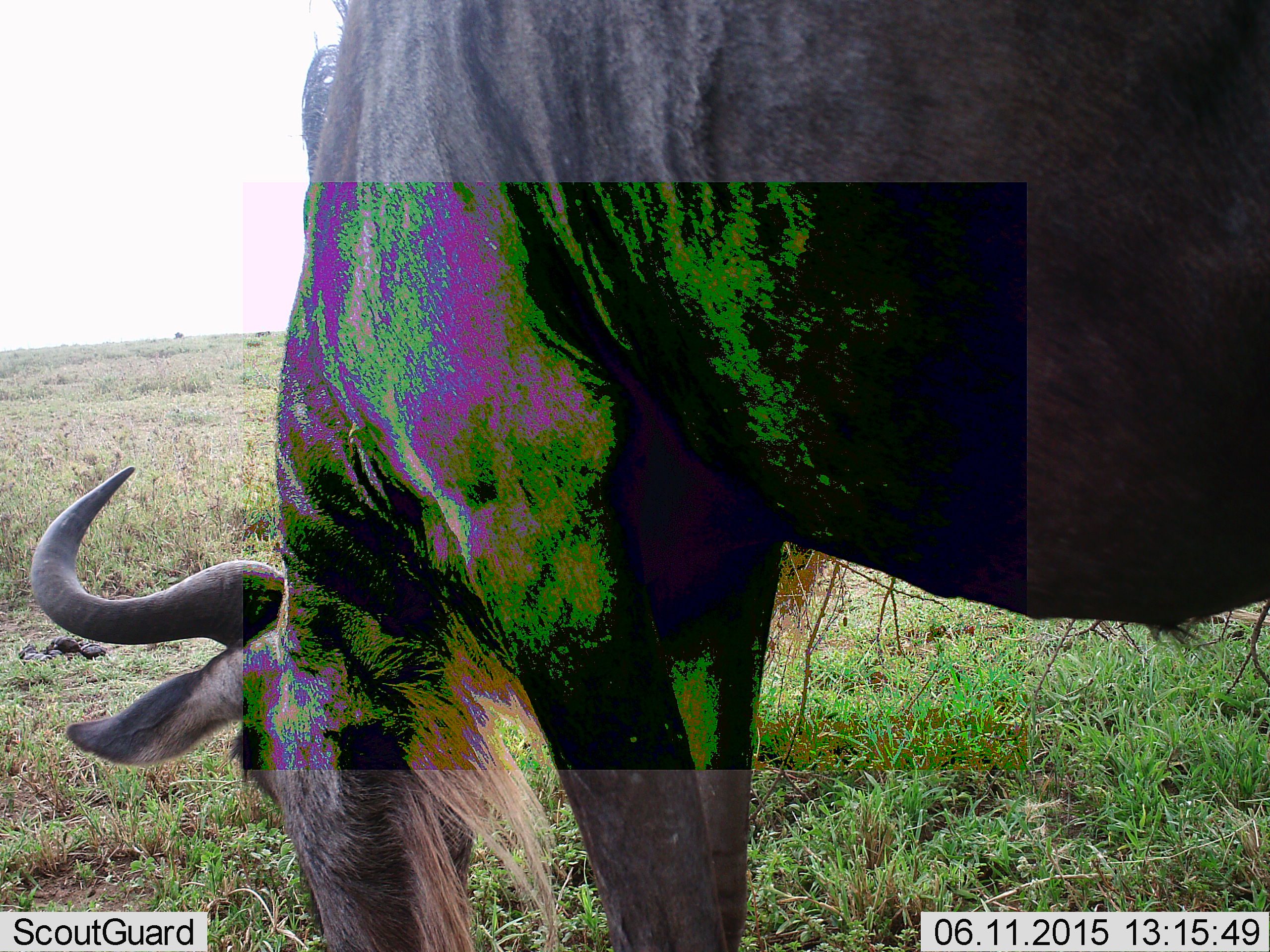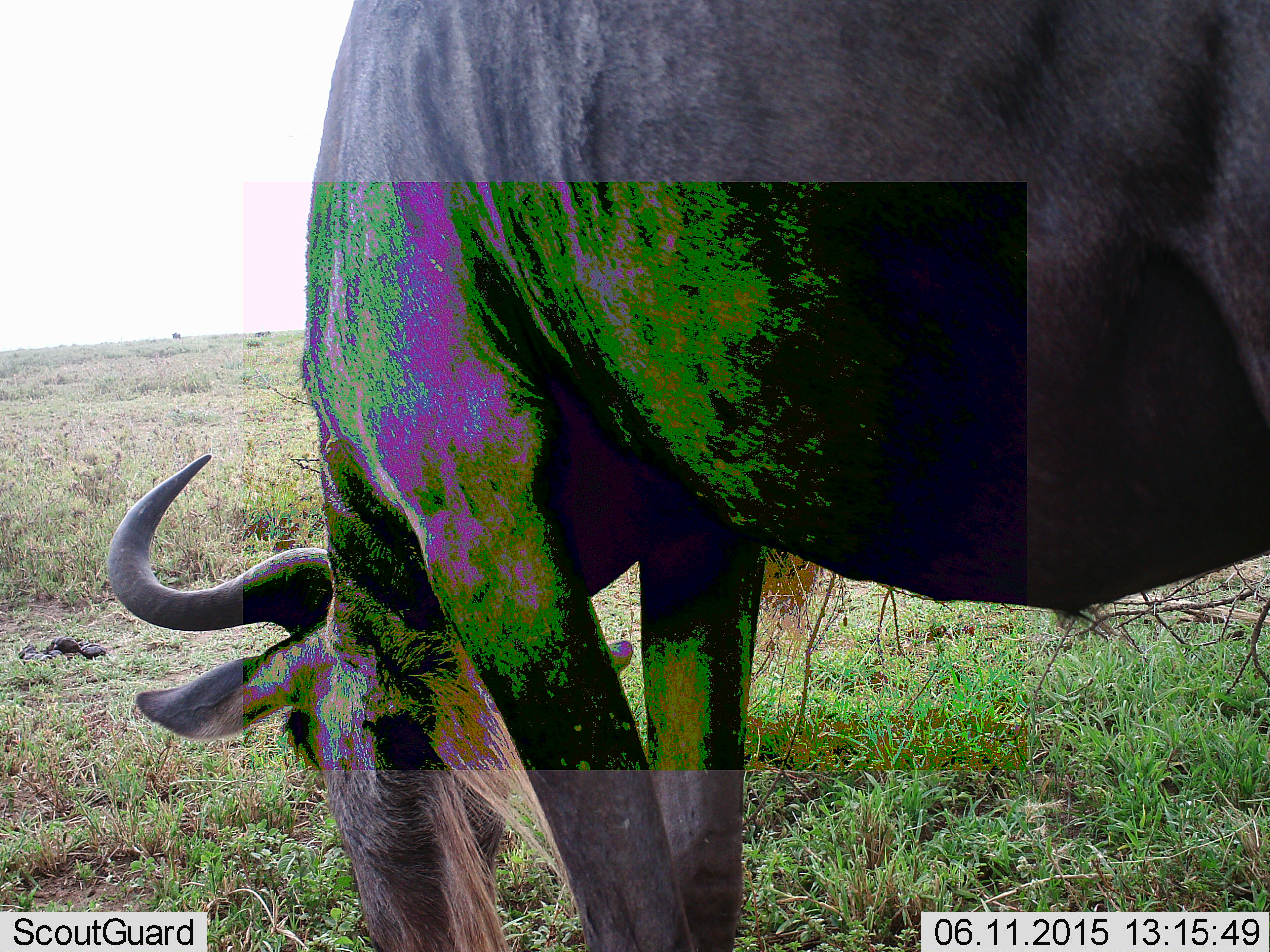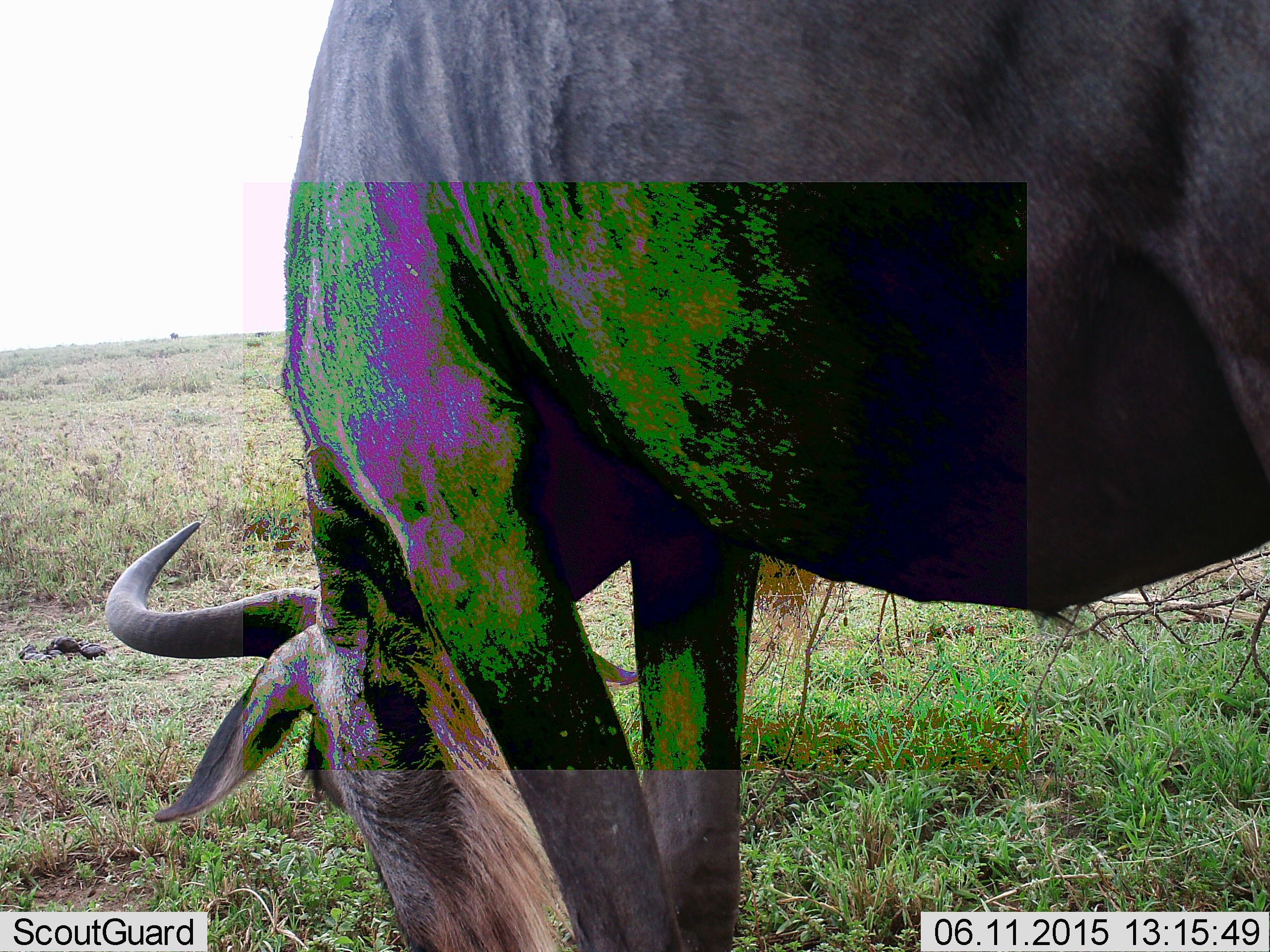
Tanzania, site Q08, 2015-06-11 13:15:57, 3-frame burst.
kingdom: Animalia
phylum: Chordata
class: Mammalia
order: Artiodactyla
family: Bovidae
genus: Connochaetes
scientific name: Connochaetes taurinus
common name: blue wildebeest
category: wildebeest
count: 1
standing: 40%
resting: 0%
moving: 0%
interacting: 0%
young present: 0%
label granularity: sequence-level